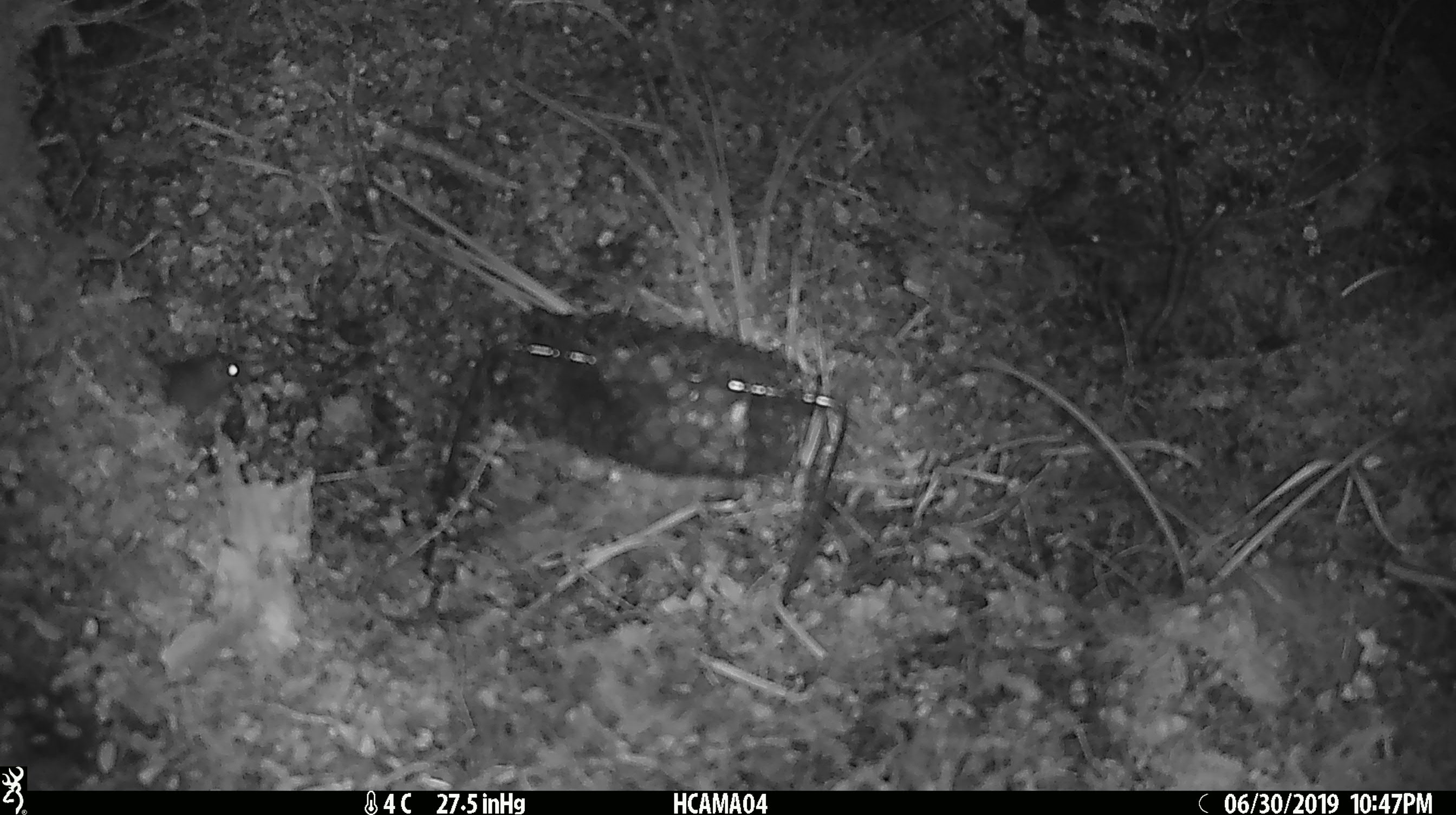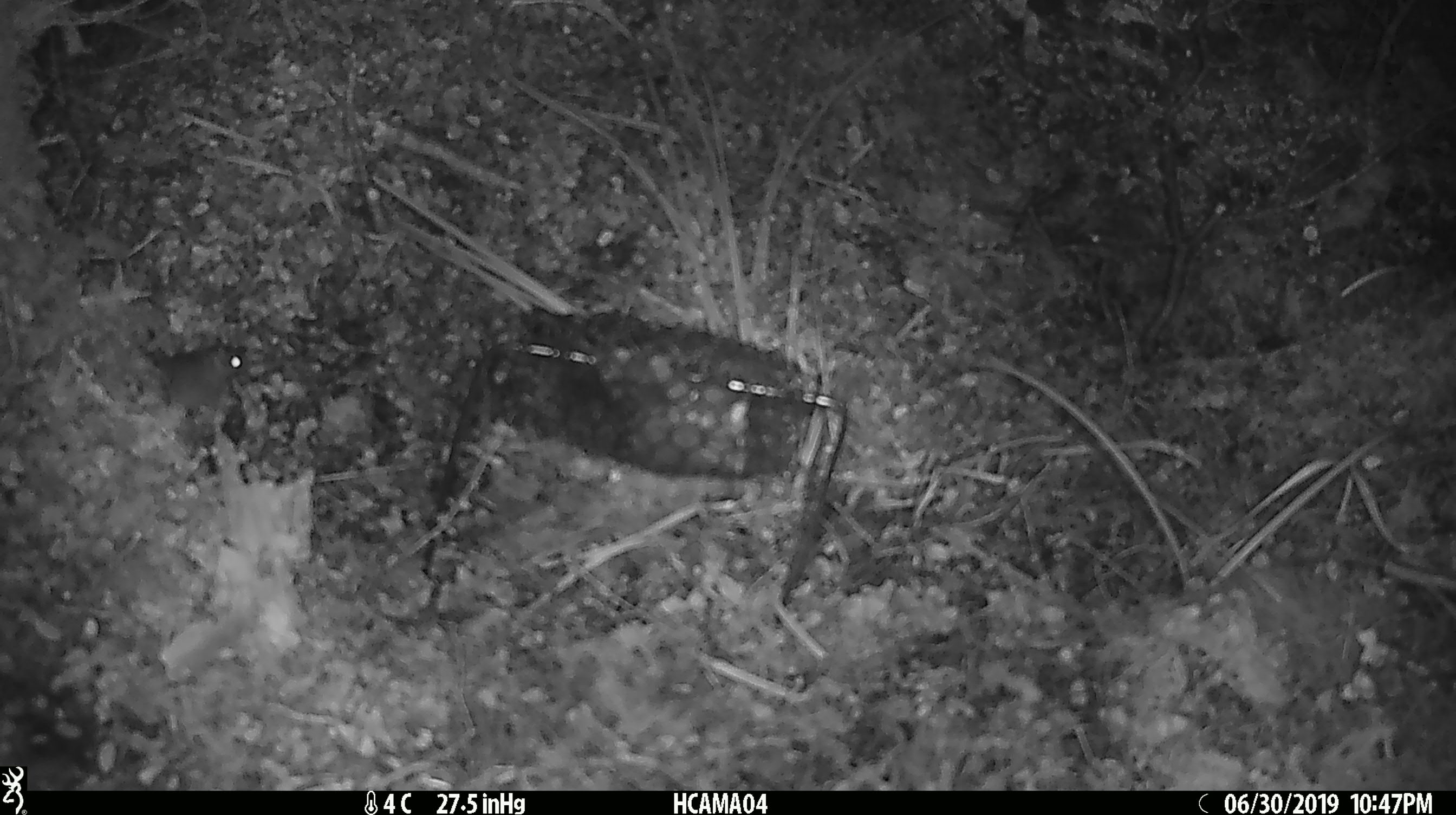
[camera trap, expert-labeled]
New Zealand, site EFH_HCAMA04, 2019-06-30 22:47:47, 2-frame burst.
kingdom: Animalia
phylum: Chordata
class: Mammalia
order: Rodentia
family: Muridae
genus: Mus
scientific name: Mus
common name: mouse